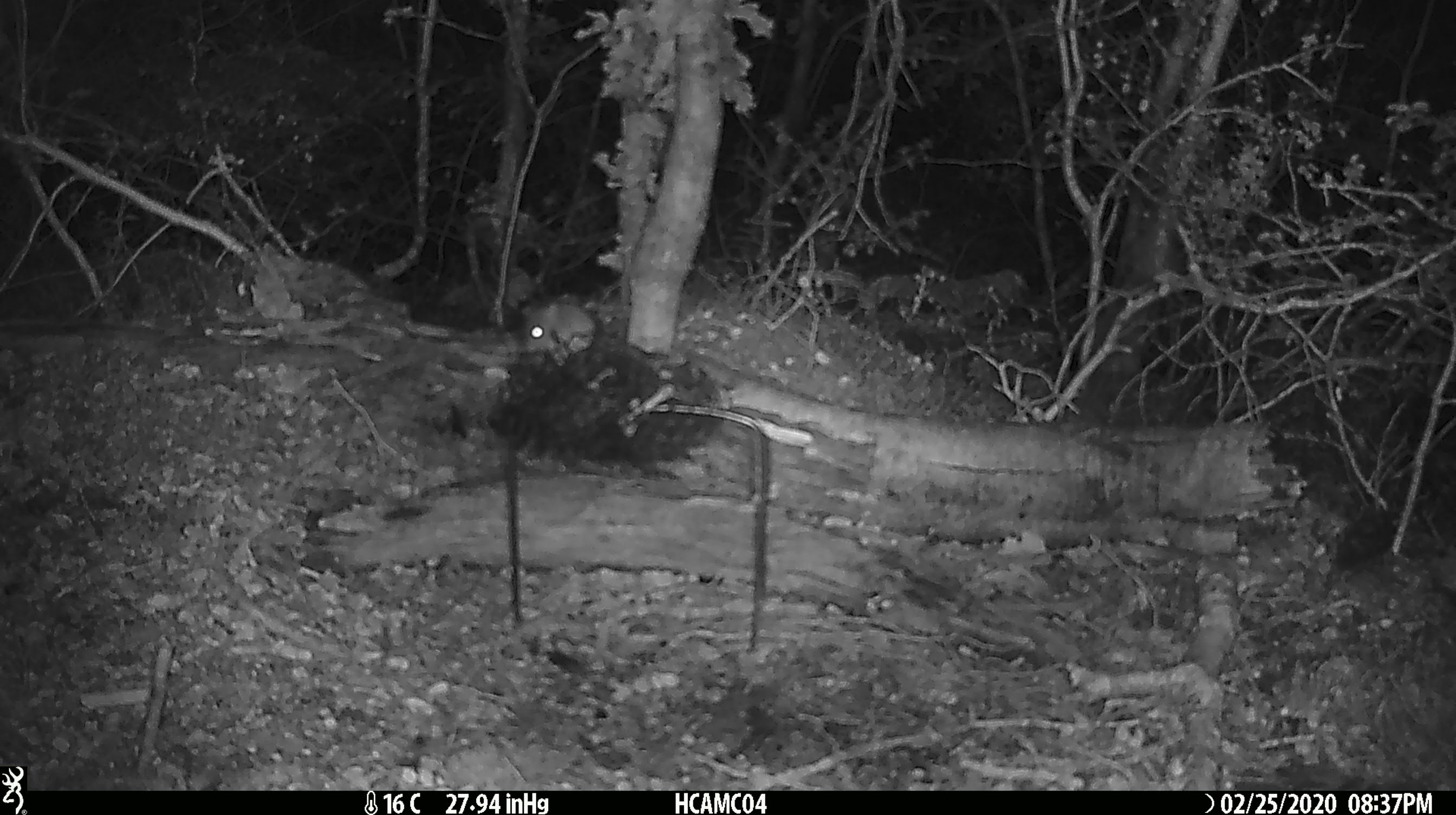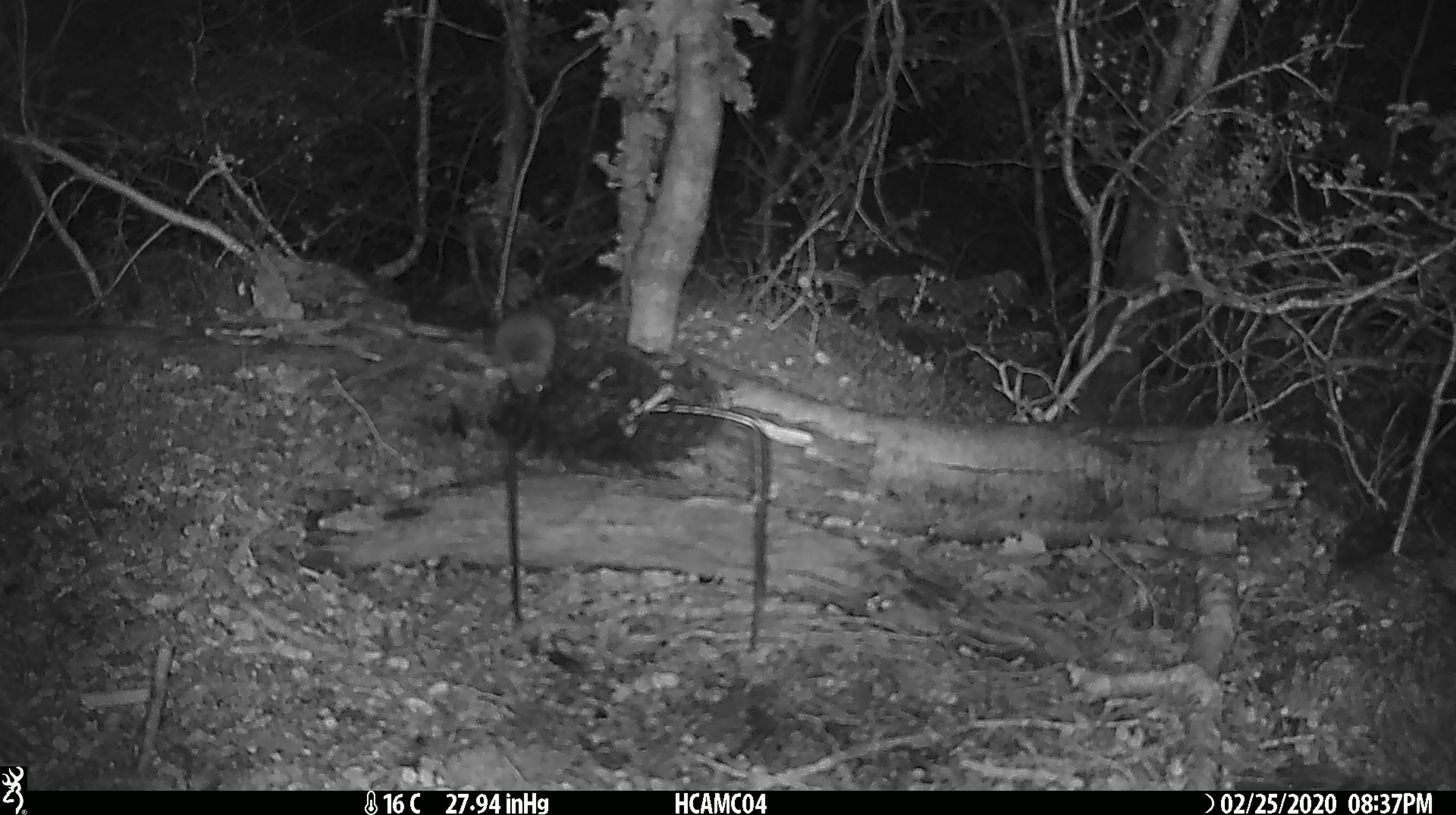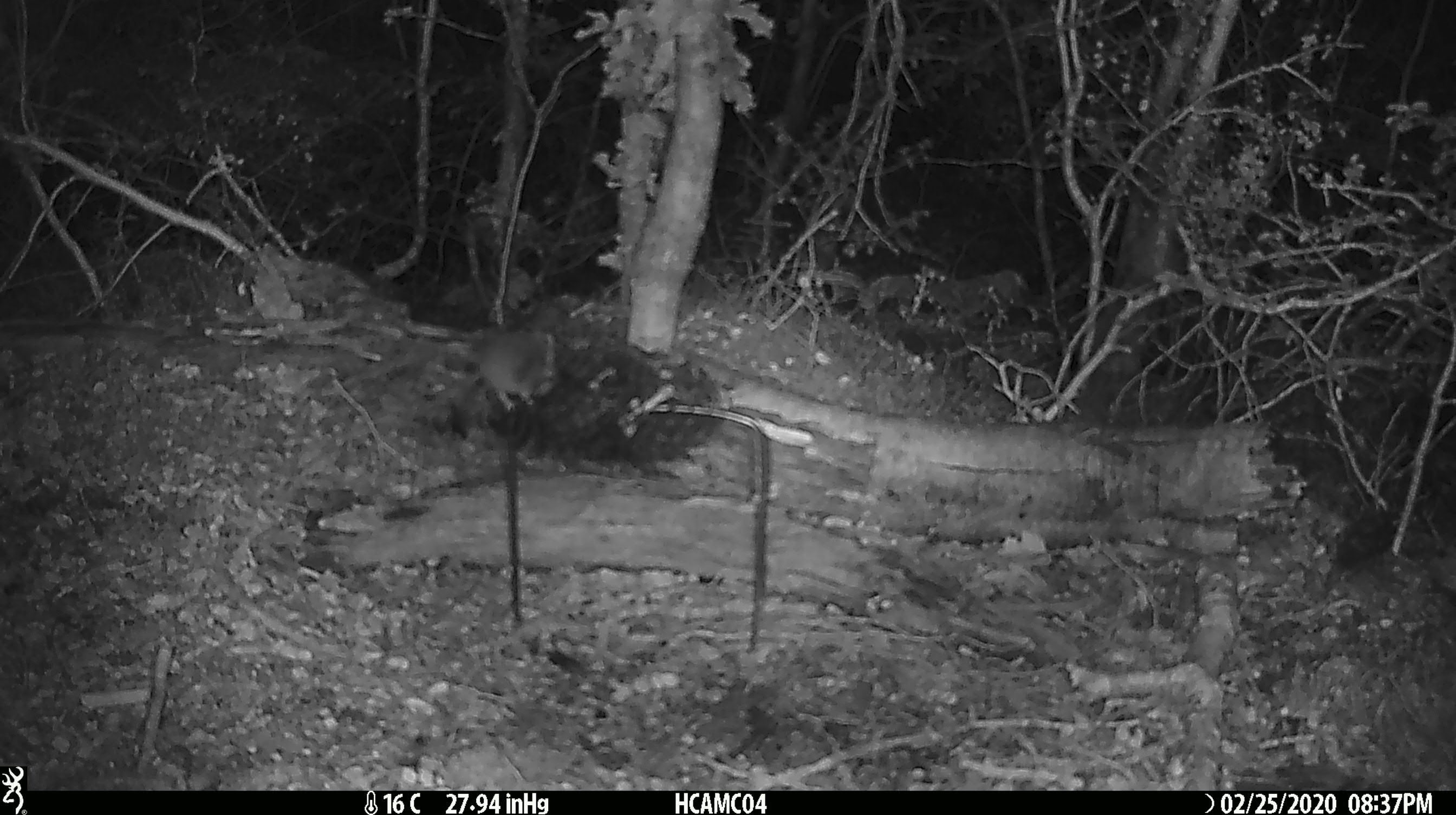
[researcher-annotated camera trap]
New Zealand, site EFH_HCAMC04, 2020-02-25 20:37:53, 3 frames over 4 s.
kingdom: Animalia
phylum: Chordata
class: Mammalia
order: Rodentia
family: Muridae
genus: Mus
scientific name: Mus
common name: mouse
Mouse (Mus).